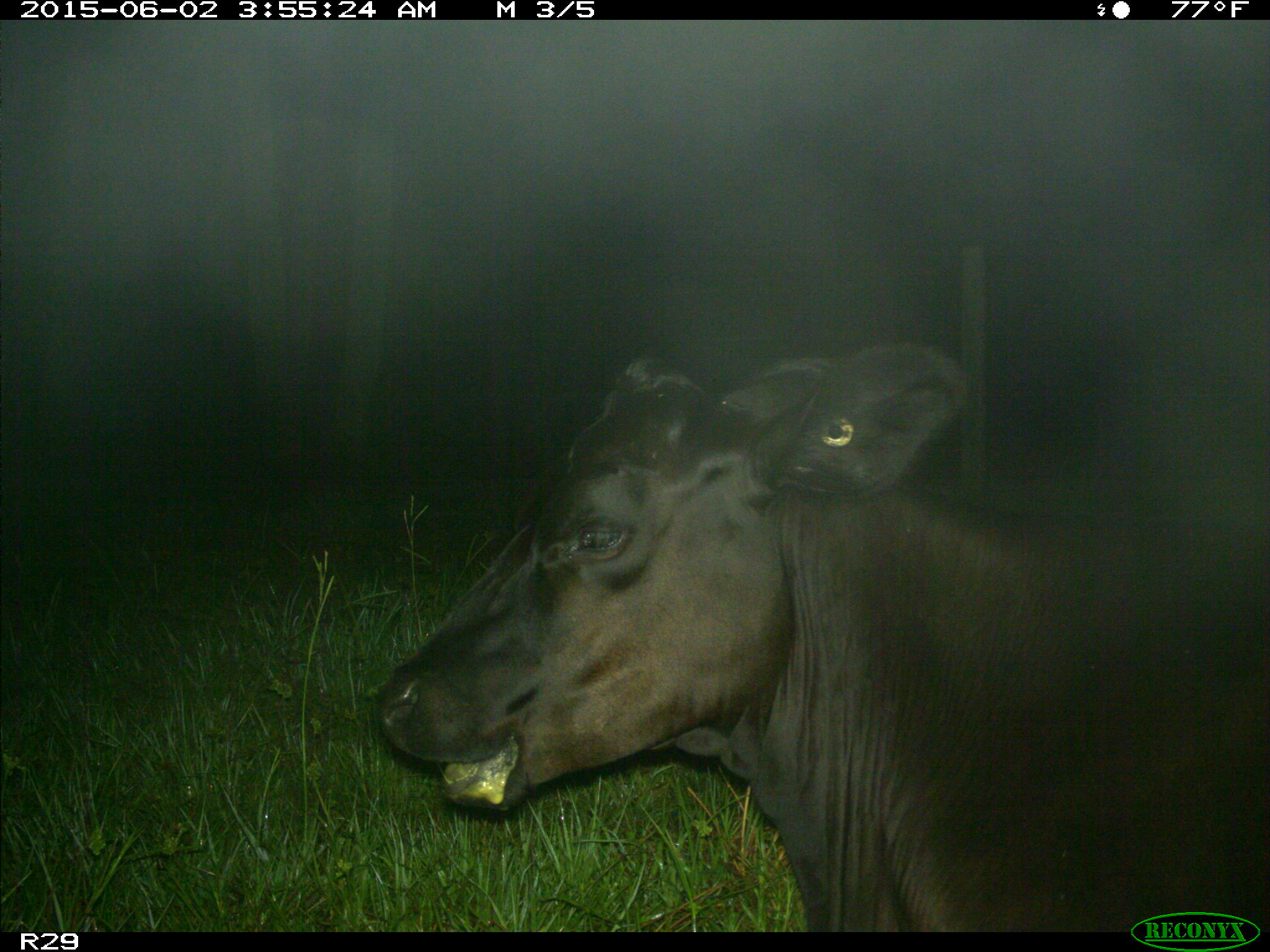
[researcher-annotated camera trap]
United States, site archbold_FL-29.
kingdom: Animalia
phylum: Chordata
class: Mammalia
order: Artiodactyla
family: Bovidae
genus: Bos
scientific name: Bos taurus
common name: domestic cow